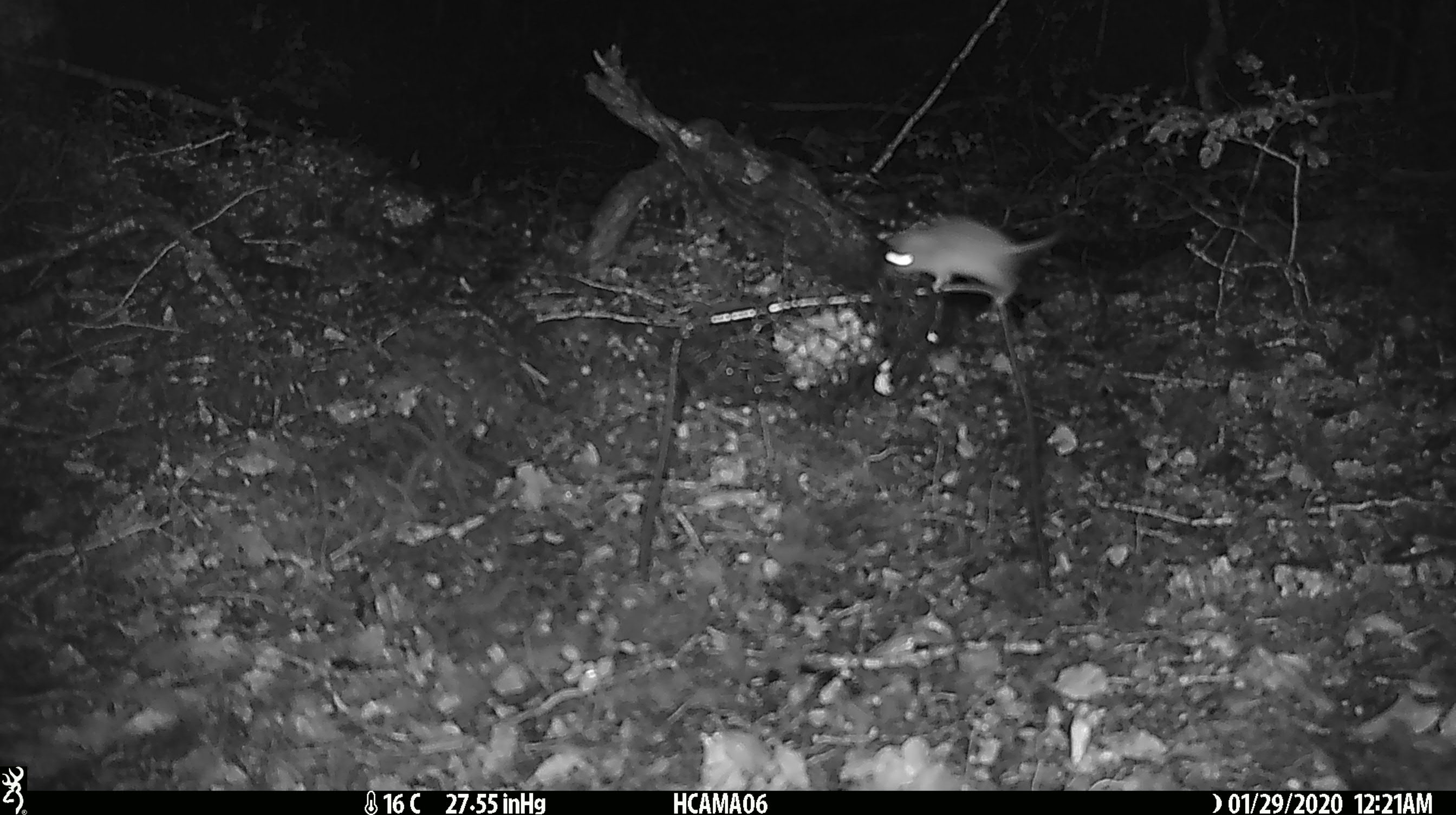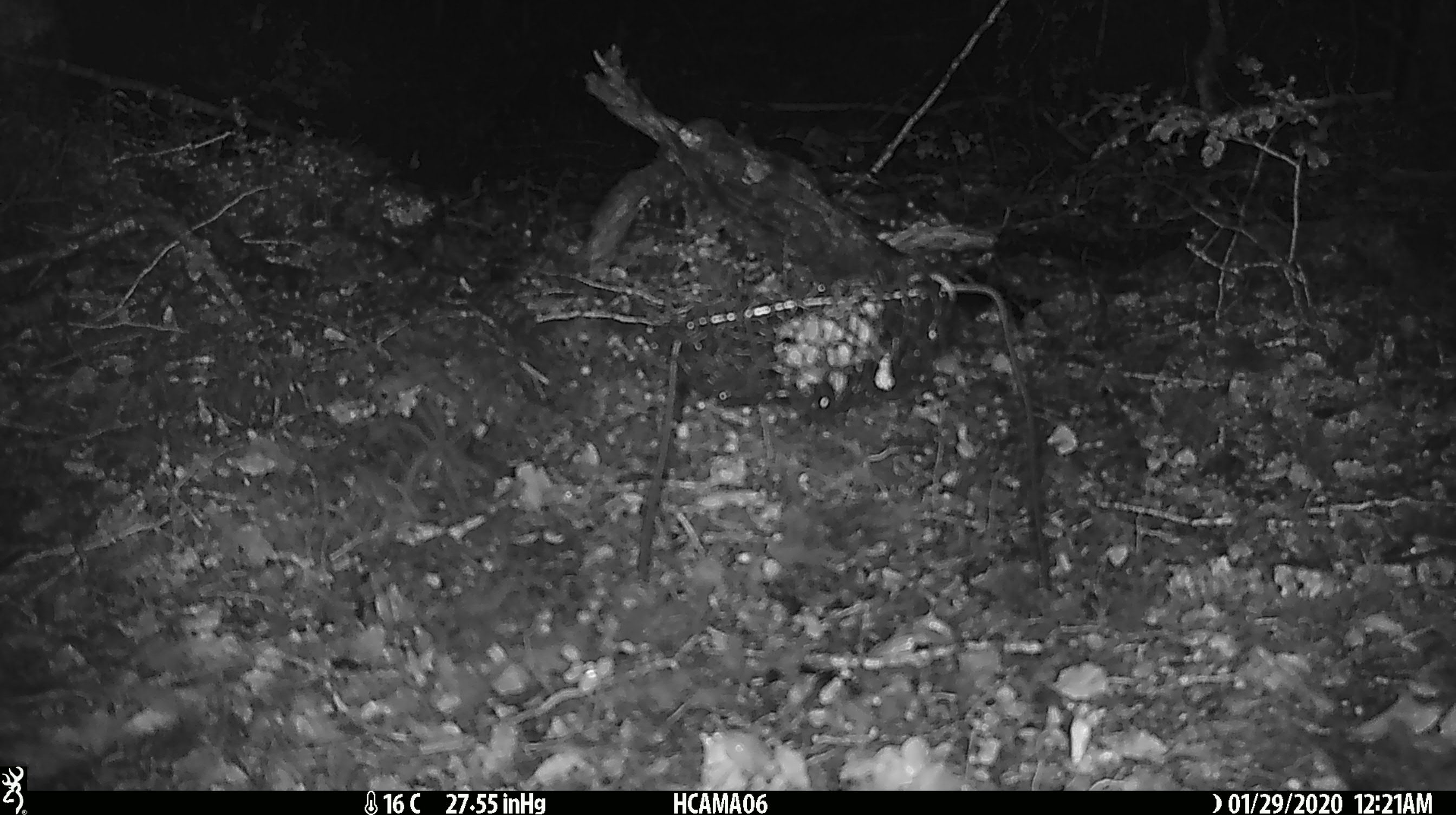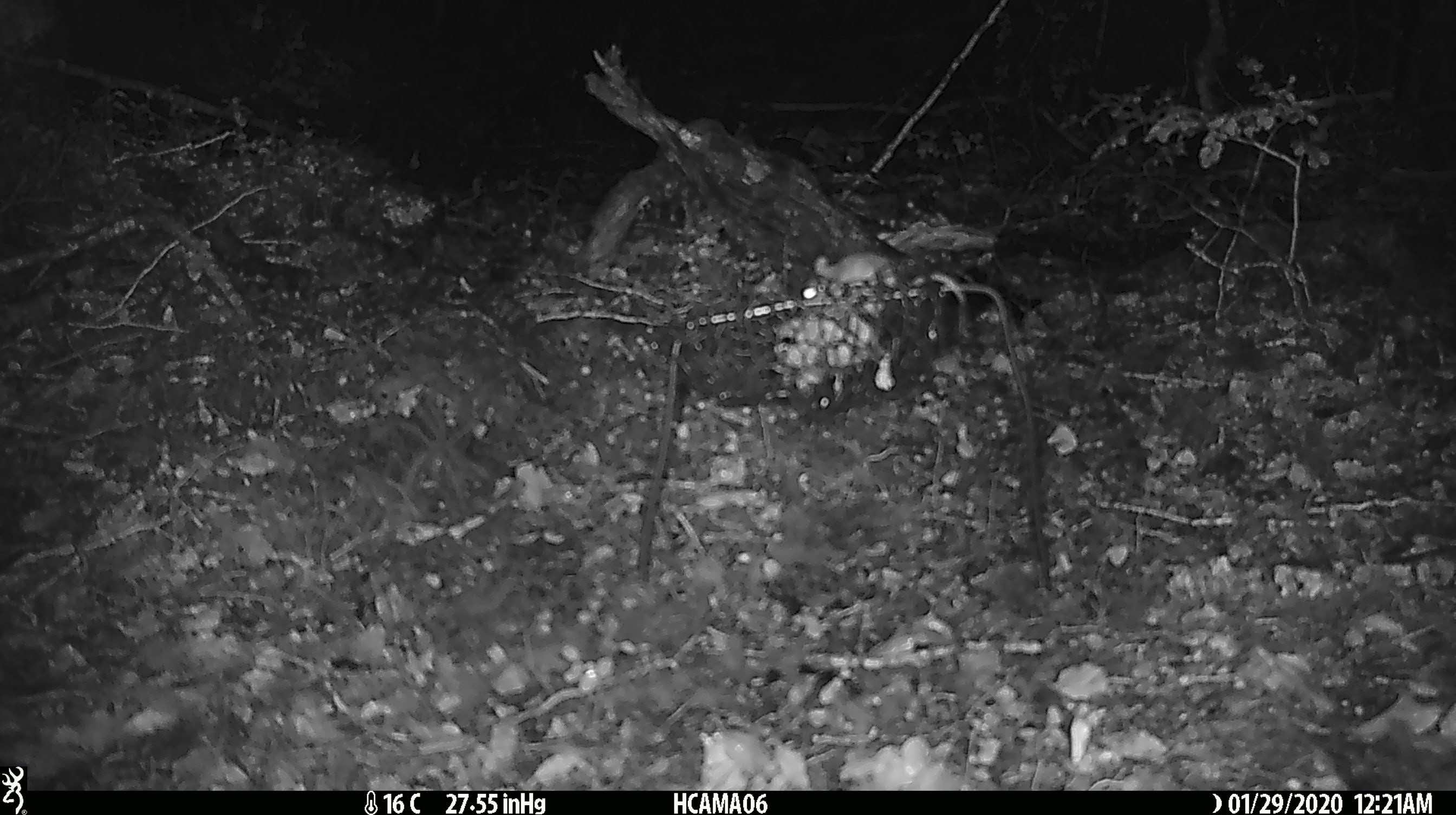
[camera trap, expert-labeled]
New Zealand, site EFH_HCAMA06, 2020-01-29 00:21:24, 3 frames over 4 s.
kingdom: Animalia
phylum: Chordata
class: Mammalia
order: Rodentia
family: Muridae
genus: Mus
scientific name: Mus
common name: mouse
Mouse (Mus).